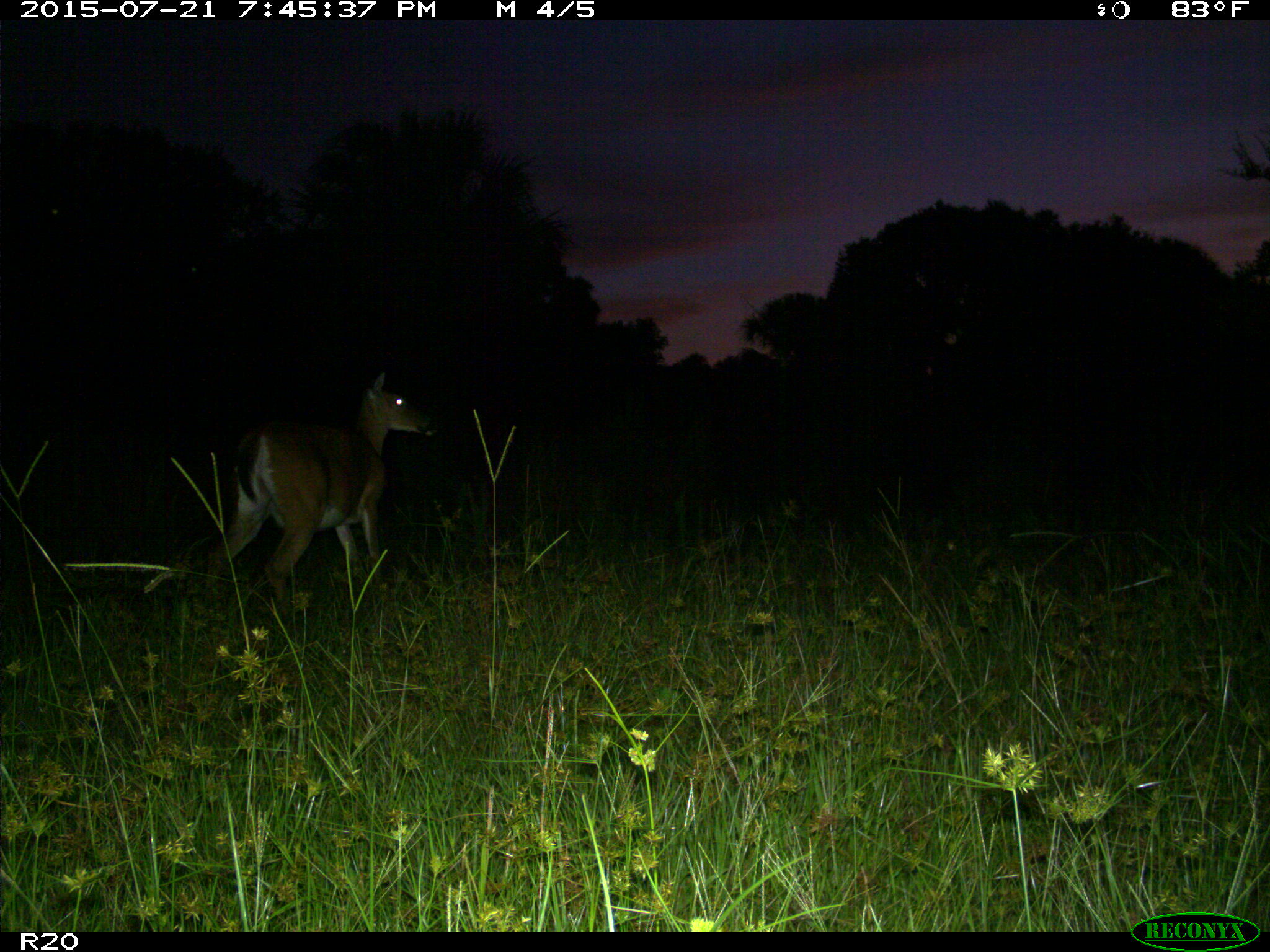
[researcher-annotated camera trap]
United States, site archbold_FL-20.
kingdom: Animalia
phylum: Chordata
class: Mammalia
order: Artiodactyla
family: Cervidae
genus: Odocoileus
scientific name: Odocoileus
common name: deer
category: unidentified deer